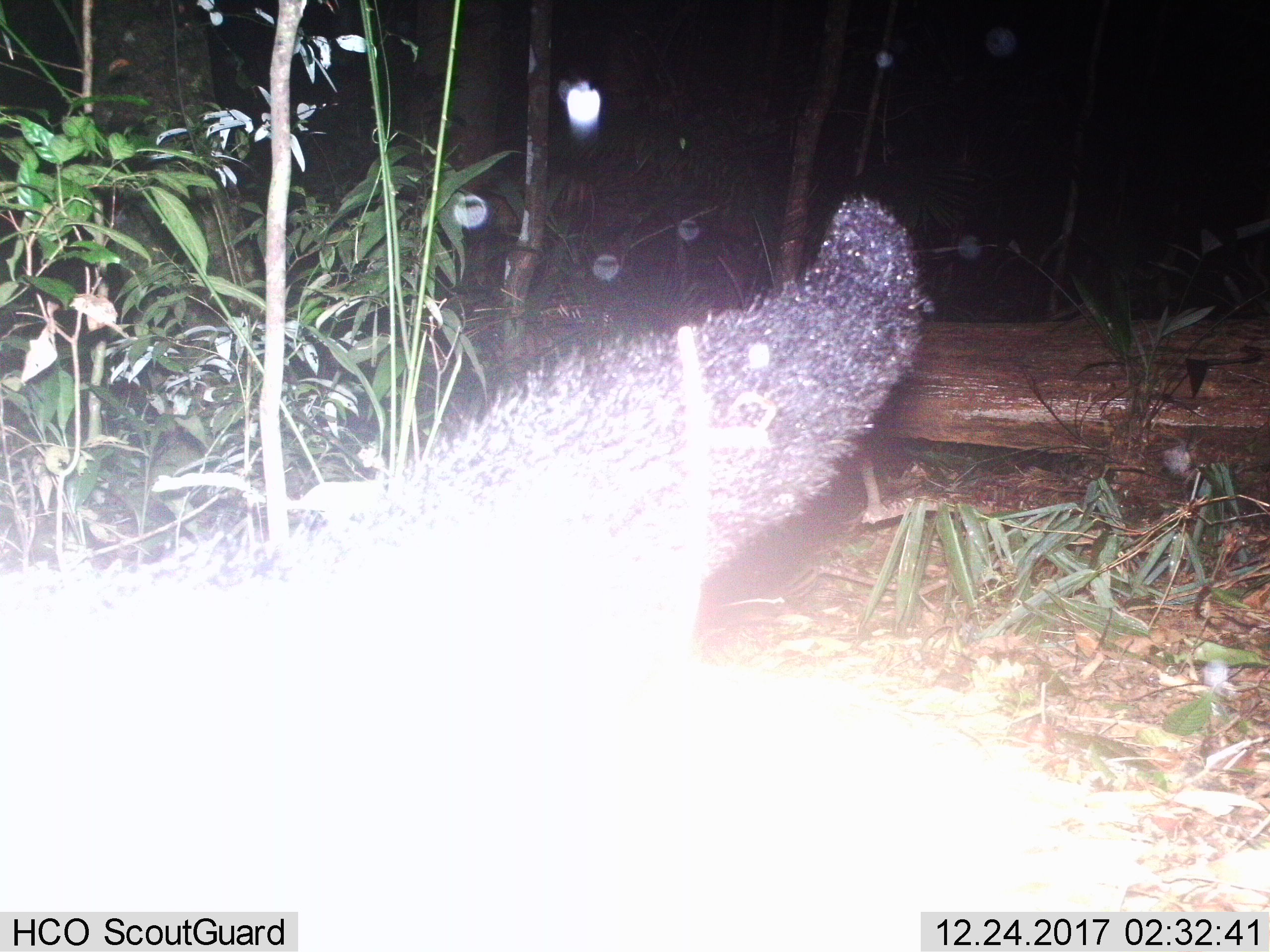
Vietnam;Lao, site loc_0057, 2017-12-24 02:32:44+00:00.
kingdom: Animalia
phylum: Chordata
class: Mammalia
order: Carnivora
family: Viverridae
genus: Arctictis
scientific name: Arctictis binturong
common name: binturong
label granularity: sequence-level